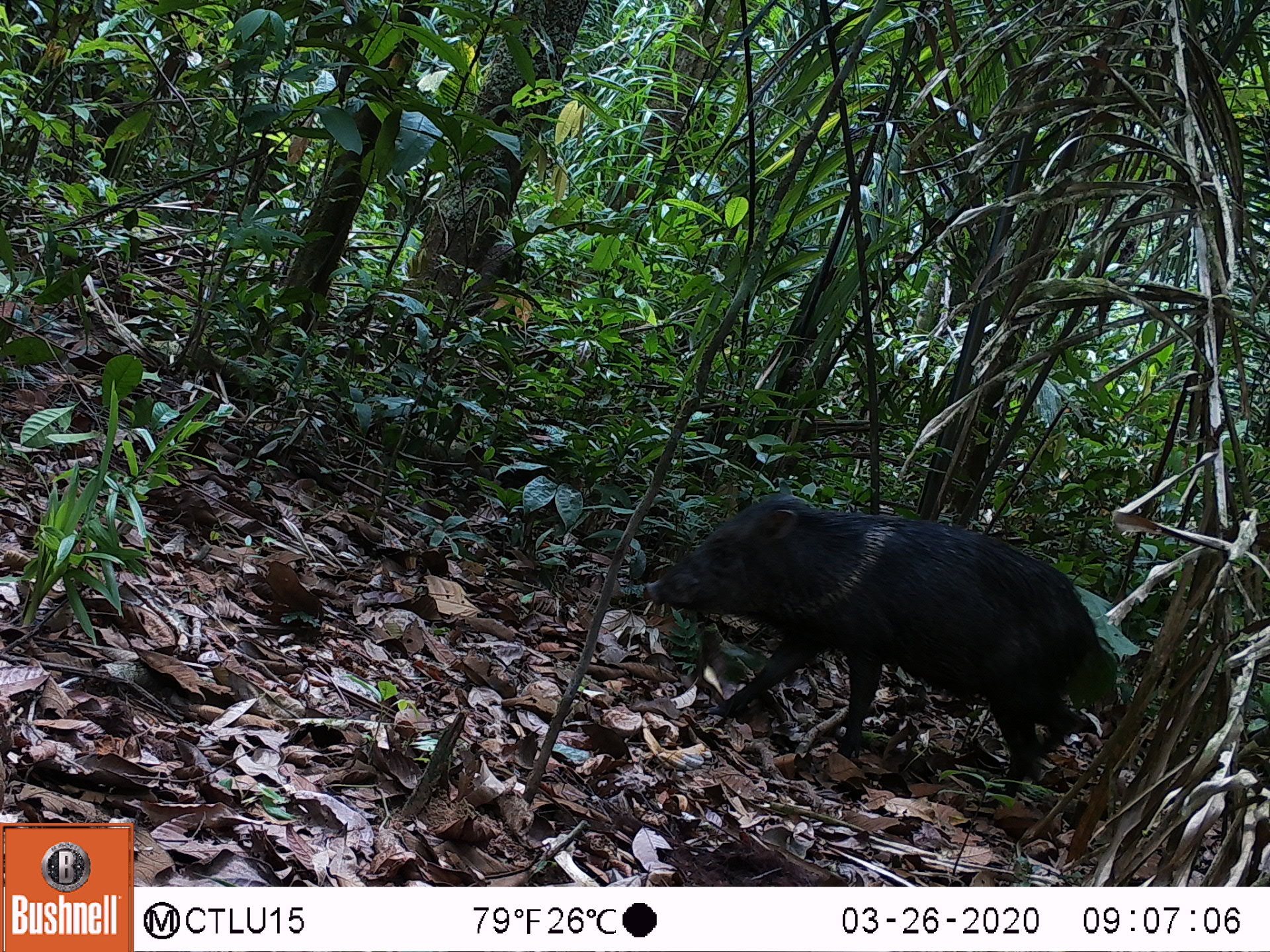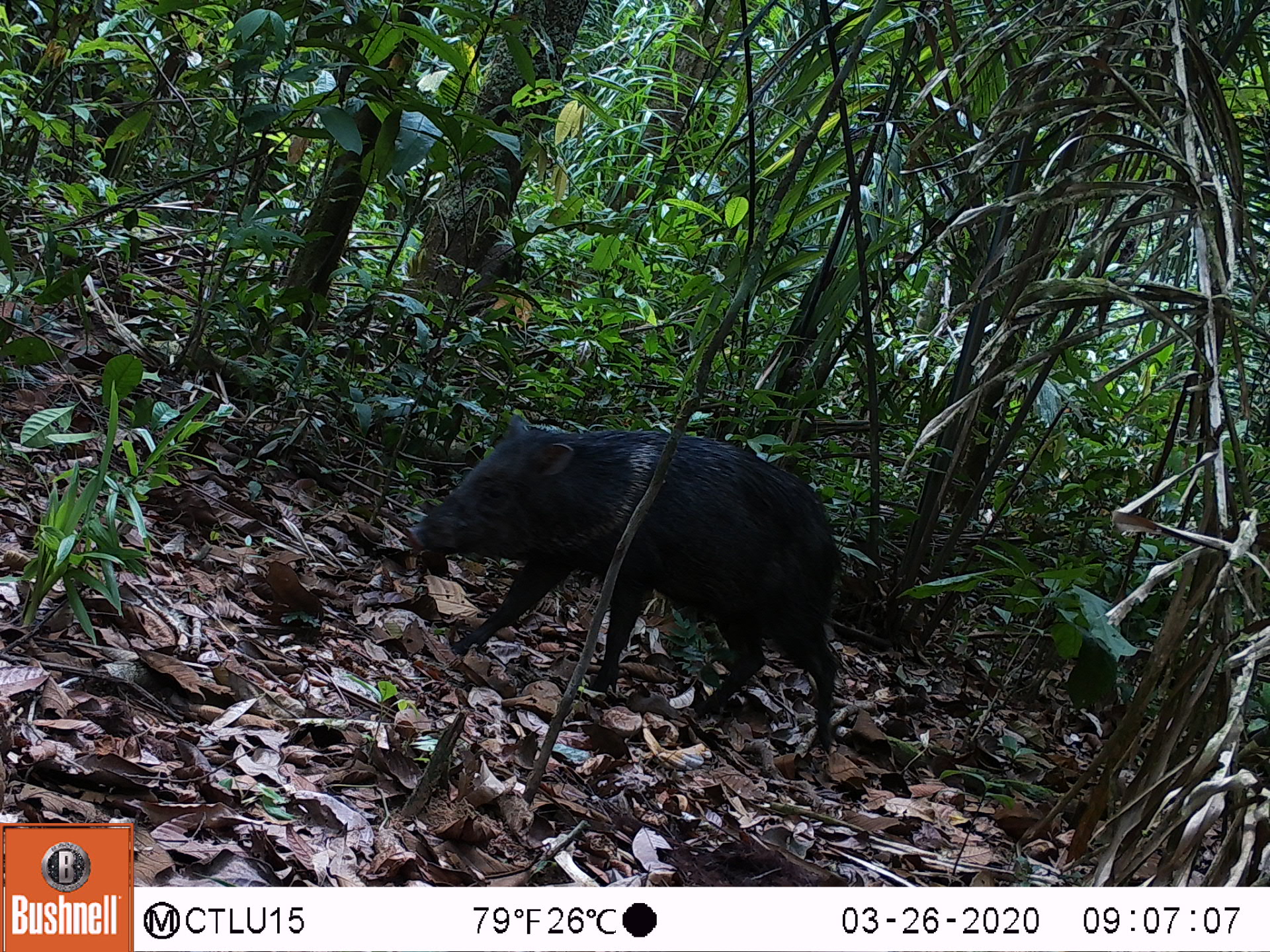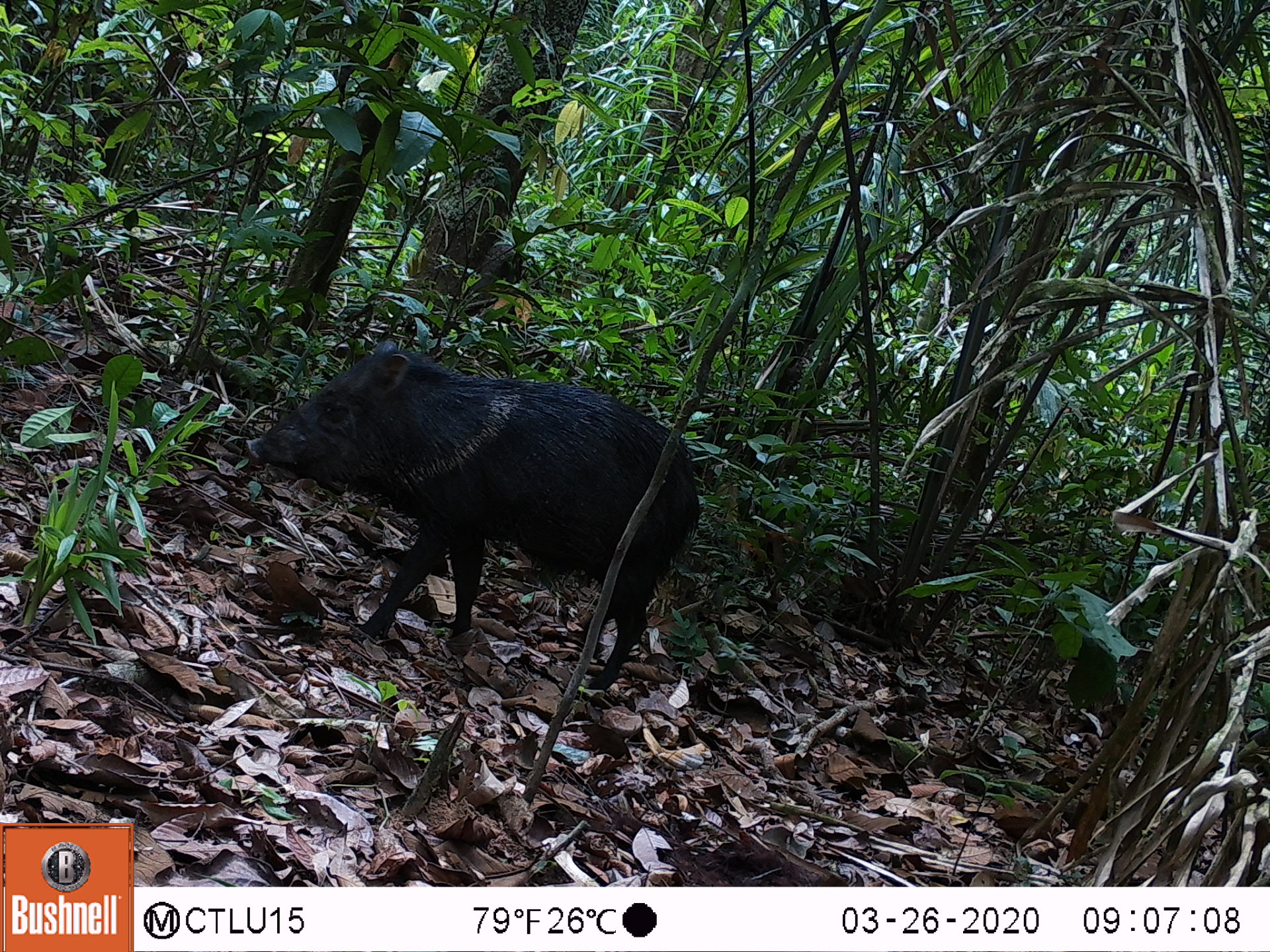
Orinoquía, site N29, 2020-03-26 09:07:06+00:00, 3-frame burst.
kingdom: Animalia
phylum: Chordata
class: Mammalia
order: Artiodactyla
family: Tayassuidae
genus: Pecari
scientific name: Pecari tajacu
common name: collared peccary